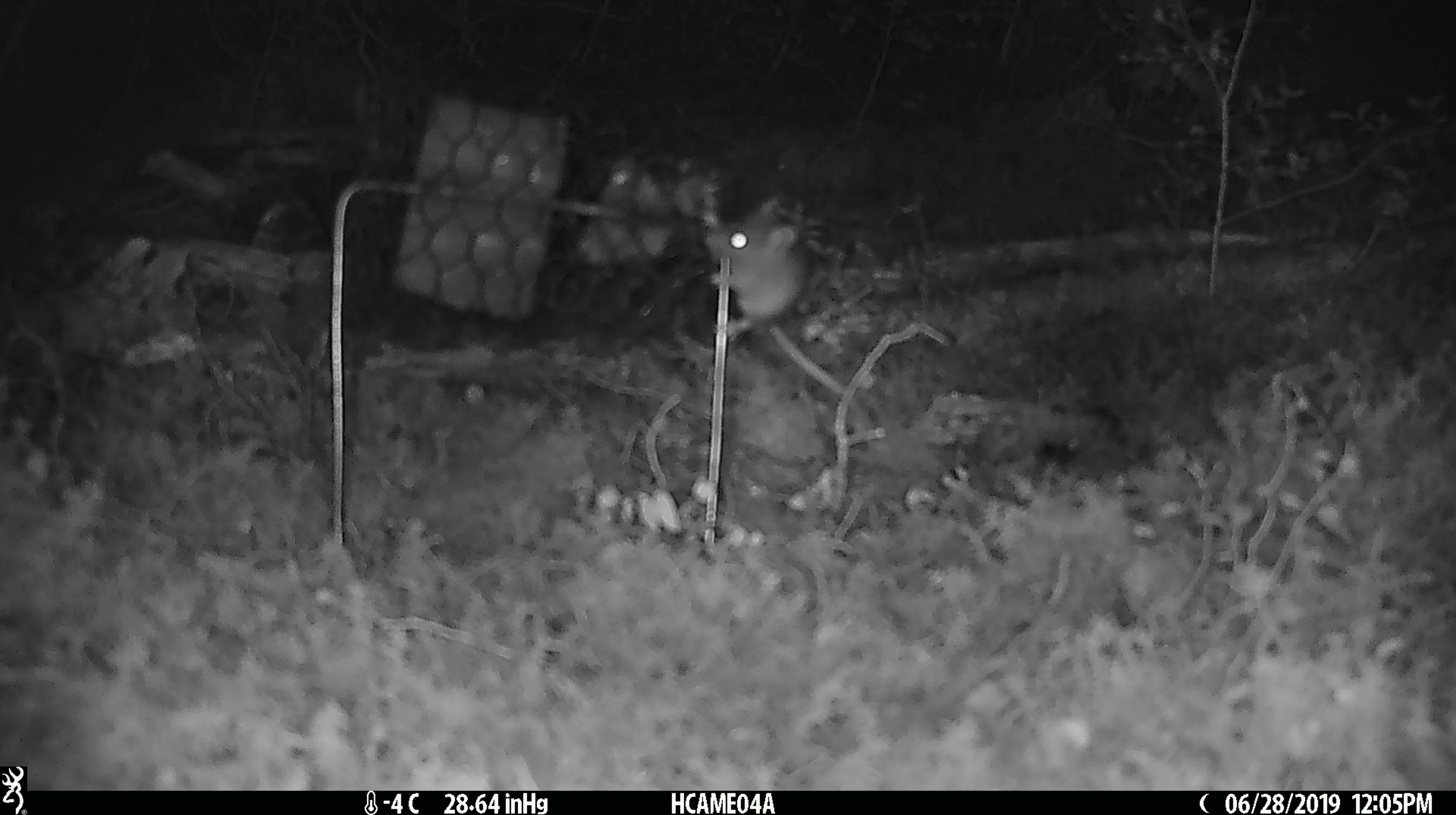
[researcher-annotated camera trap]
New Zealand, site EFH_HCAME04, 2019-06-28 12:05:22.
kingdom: Animalia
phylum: Chordata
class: Mammalia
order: Rodentia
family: Muridae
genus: Mus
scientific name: Mus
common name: mouse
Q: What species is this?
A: Mouse (Mus).